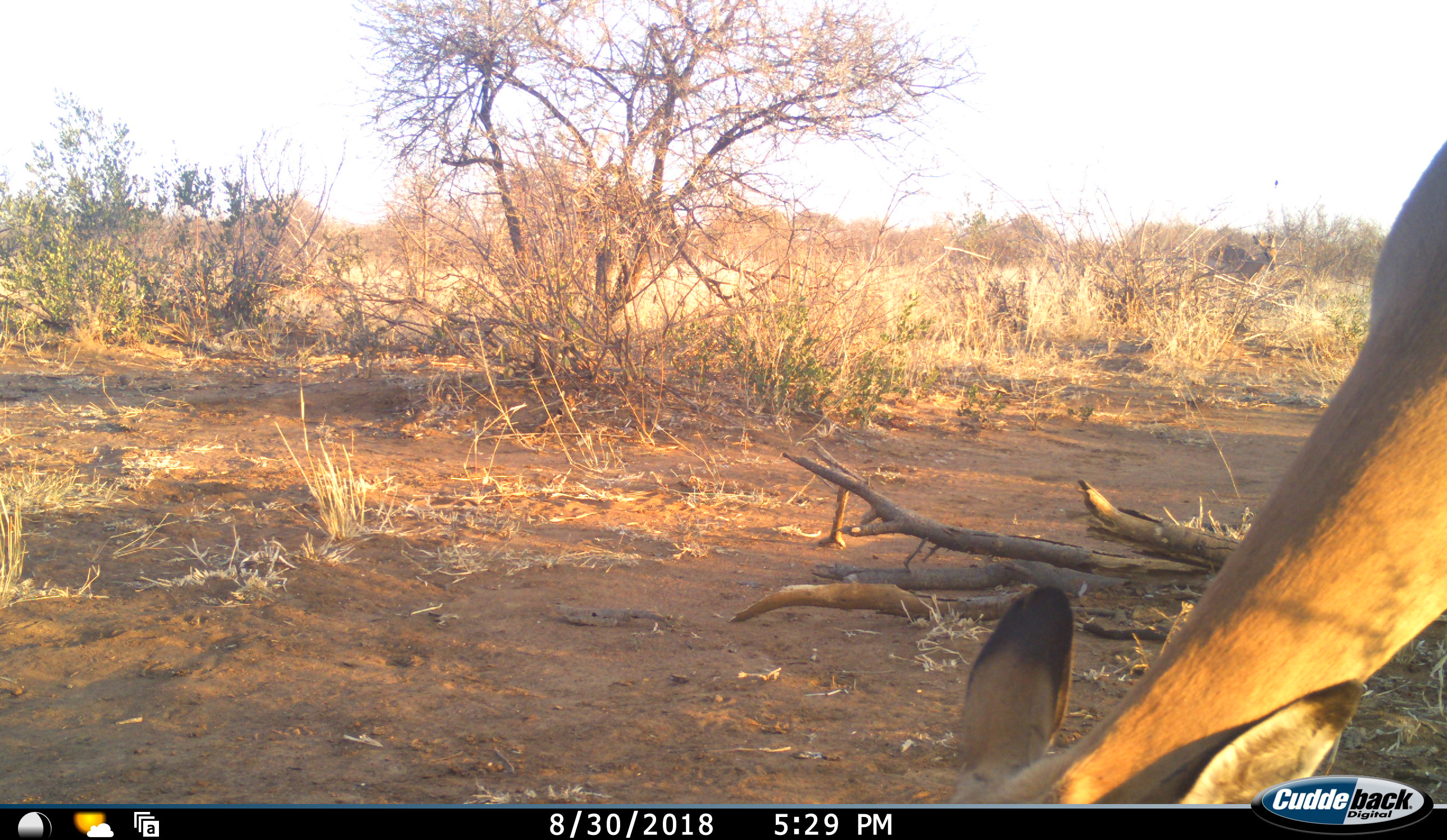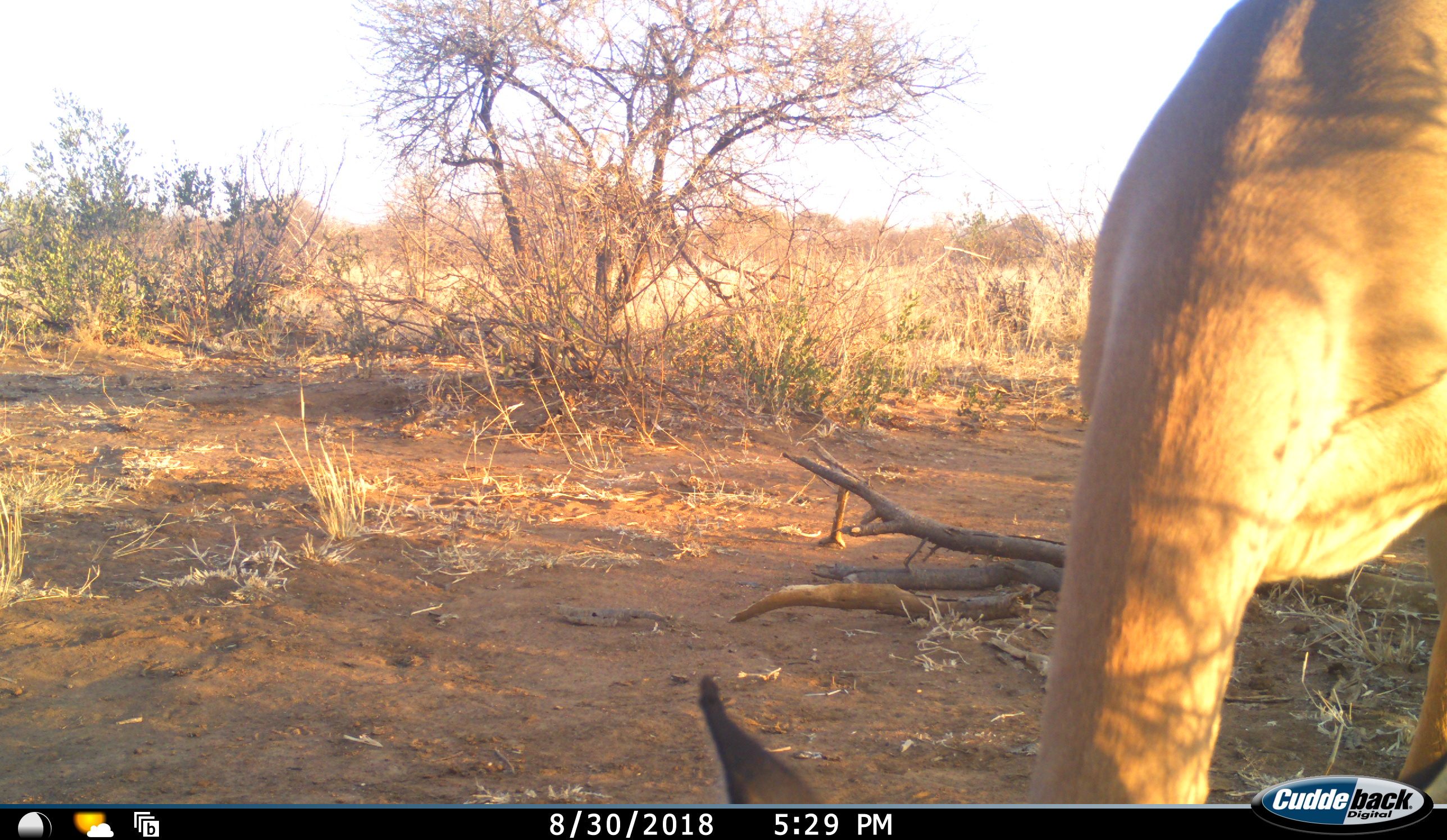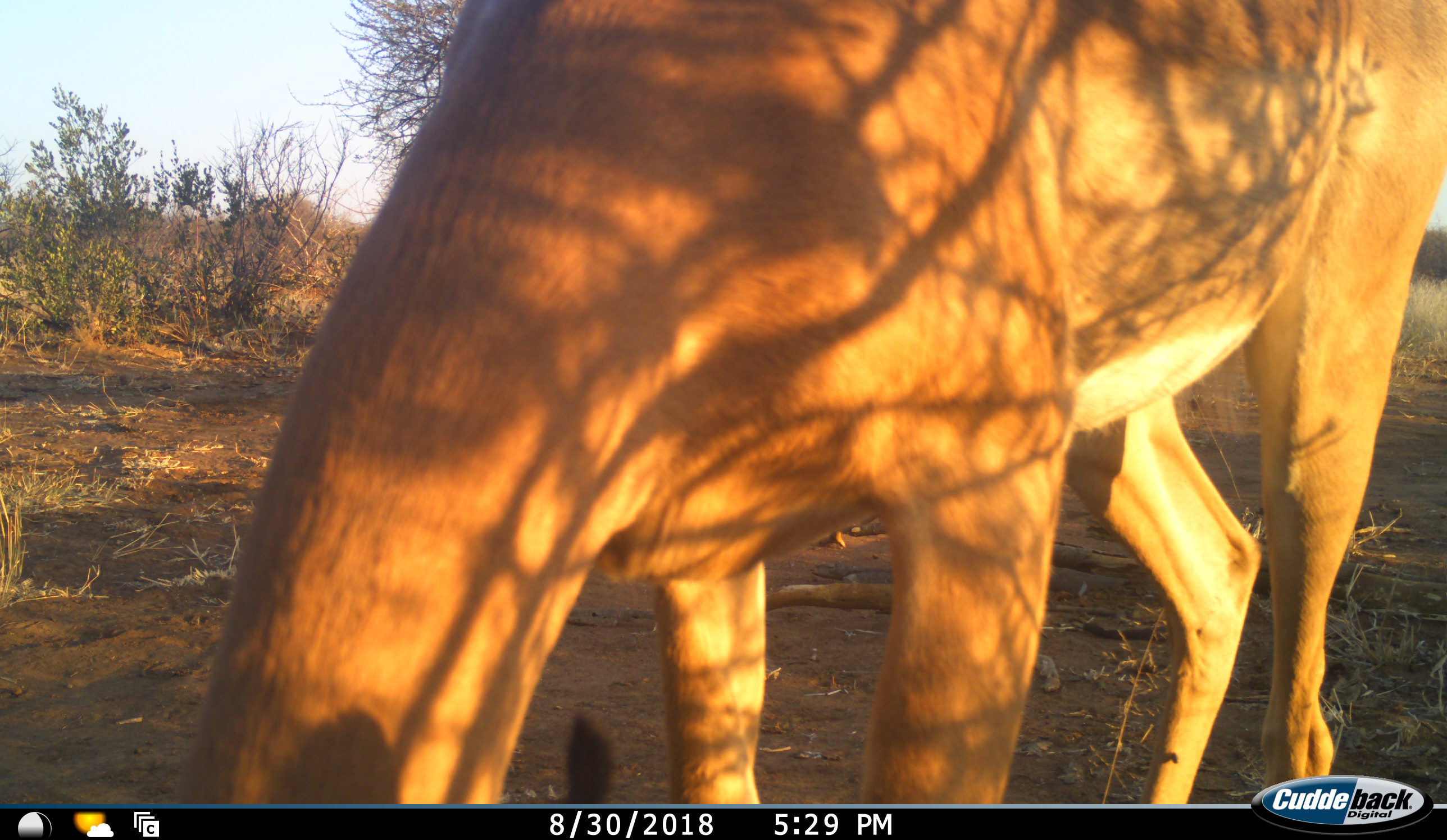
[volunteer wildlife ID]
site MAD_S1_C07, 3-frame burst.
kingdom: Animalia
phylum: Chordata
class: Mammalia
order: Artiodactyla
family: Bovidae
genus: Aepyceros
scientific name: Aepyceros melampus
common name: impala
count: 2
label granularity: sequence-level